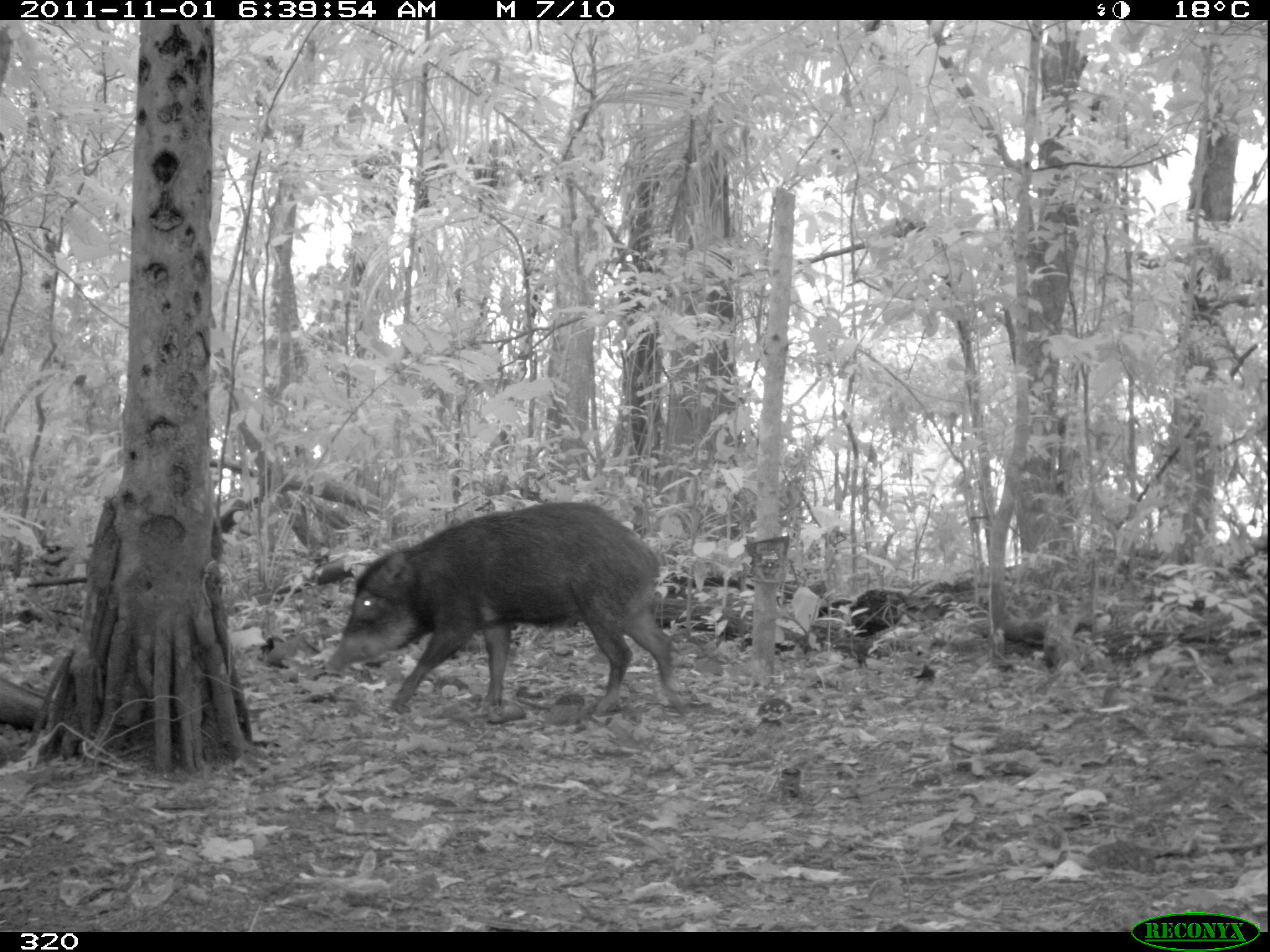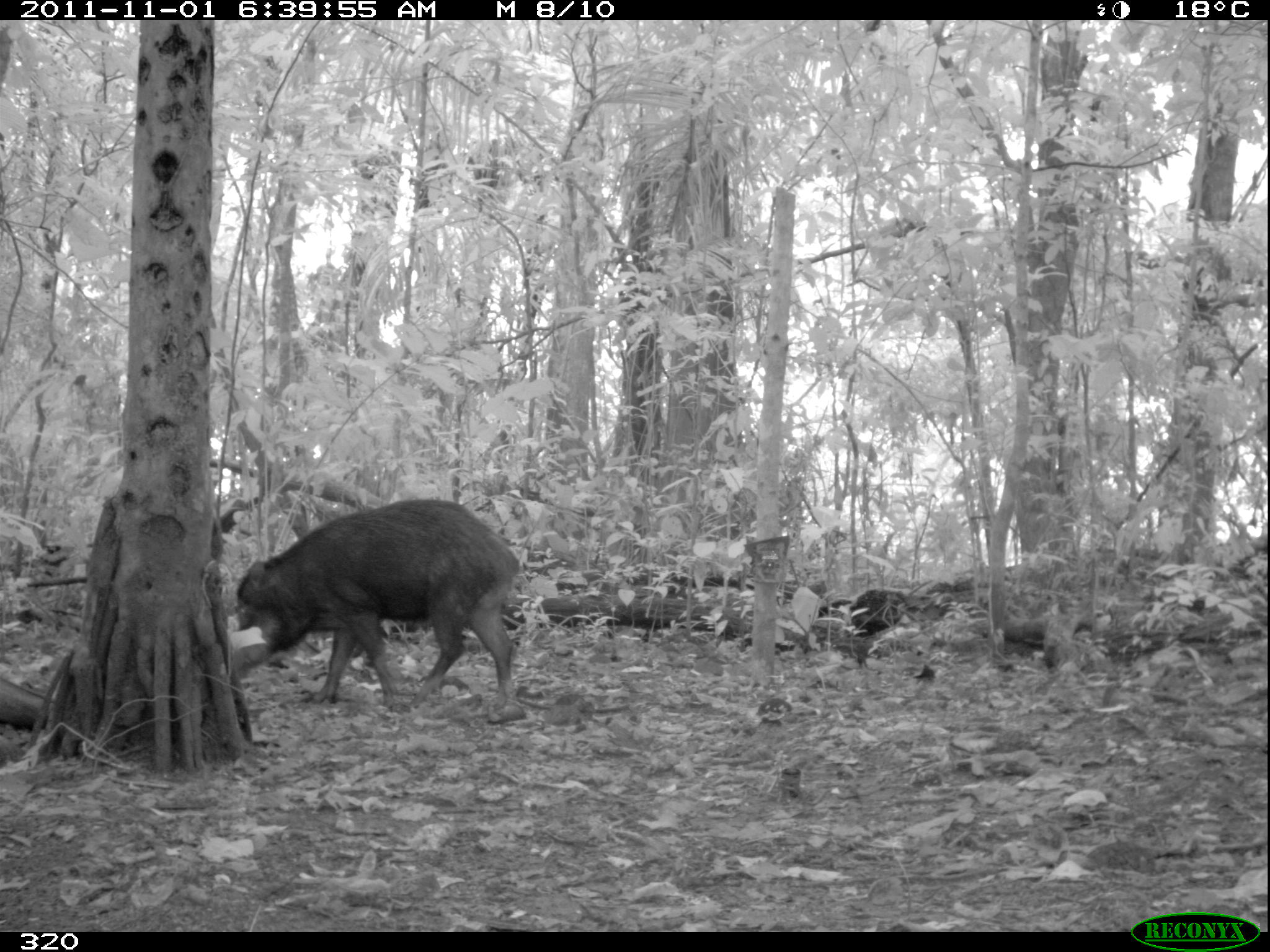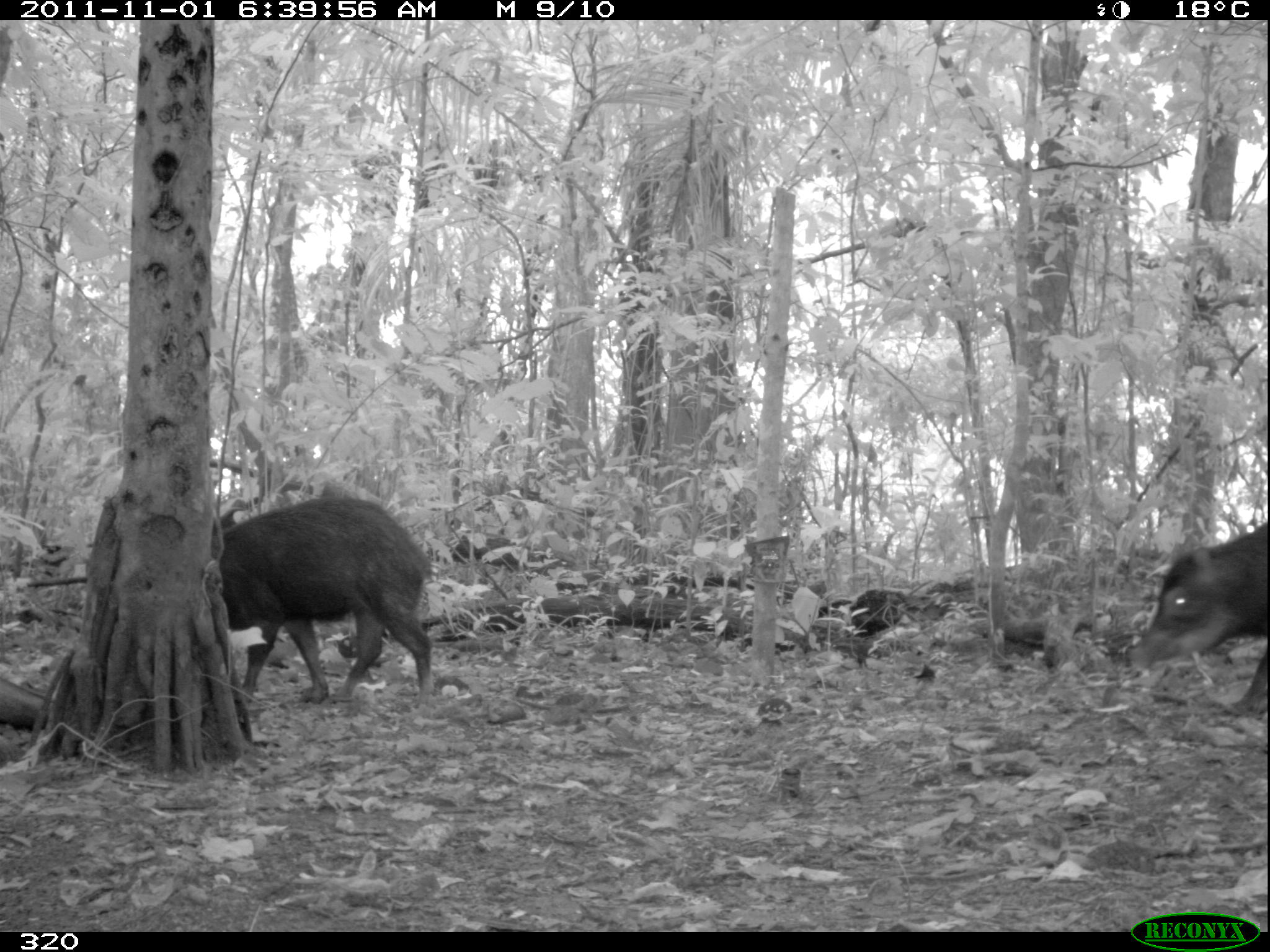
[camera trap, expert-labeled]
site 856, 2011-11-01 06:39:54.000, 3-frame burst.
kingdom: Animalia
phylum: Chordata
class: Mammalia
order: Artiodactyla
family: Tayassuidae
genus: Tayassu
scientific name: Tayassu pecari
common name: white-lipped peccary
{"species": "Tayassu pecari (white-lipped peccary)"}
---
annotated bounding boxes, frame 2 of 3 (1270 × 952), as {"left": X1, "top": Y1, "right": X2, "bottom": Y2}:
tayassu pecari: {"left": 231, "top": 496, "right": 526, "bottom": 725}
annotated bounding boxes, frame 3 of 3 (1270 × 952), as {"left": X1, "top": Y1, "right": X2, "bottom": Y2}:
tayassu pecari: {"left": 210, "top": 495, "right": 436, "bottom": 710}; {"left": 1128, "top": 514, "right": 1270, "bottom": 717}